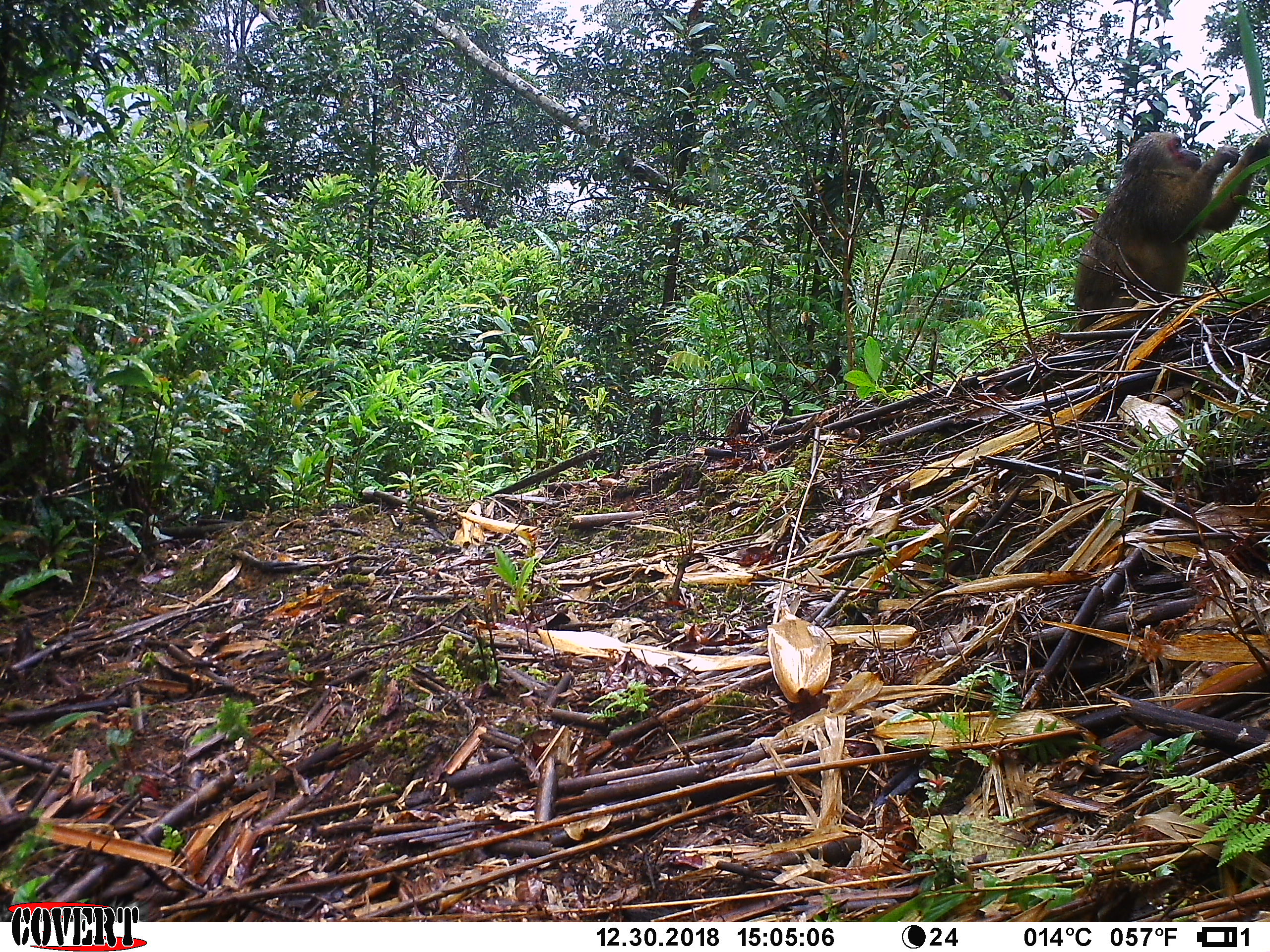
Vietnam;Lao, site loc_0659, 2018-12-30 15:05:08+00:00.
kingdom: Animalia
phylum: Chordata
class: Mammalia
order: Primates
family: Cercopithecidae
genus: Macaca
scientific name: Macaca arctoides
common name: stump-tailed macaque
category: stump tailed macaque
Stump tailed macaque (stump-tailed macaque) (Macaca arctoides). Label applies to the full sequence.